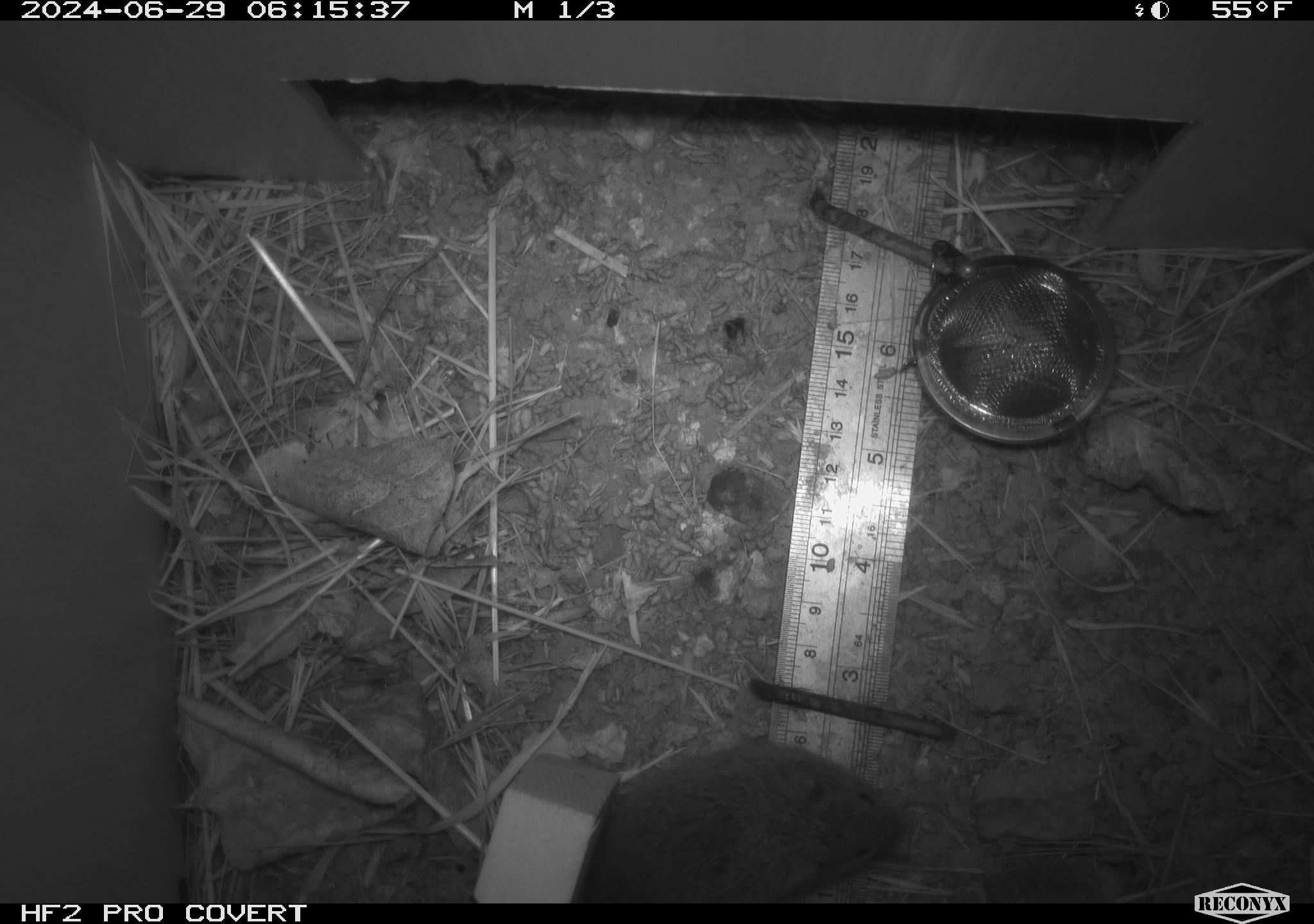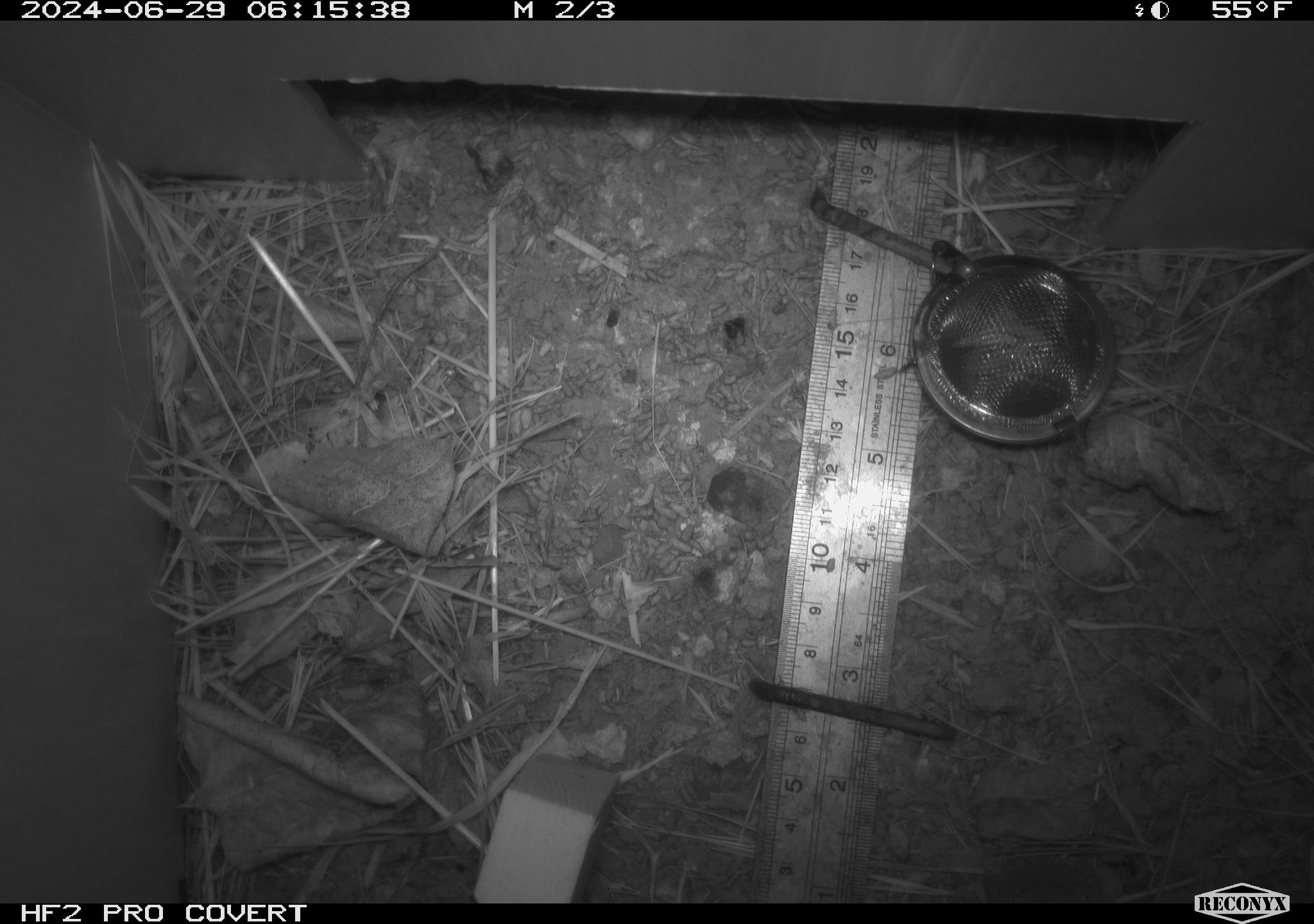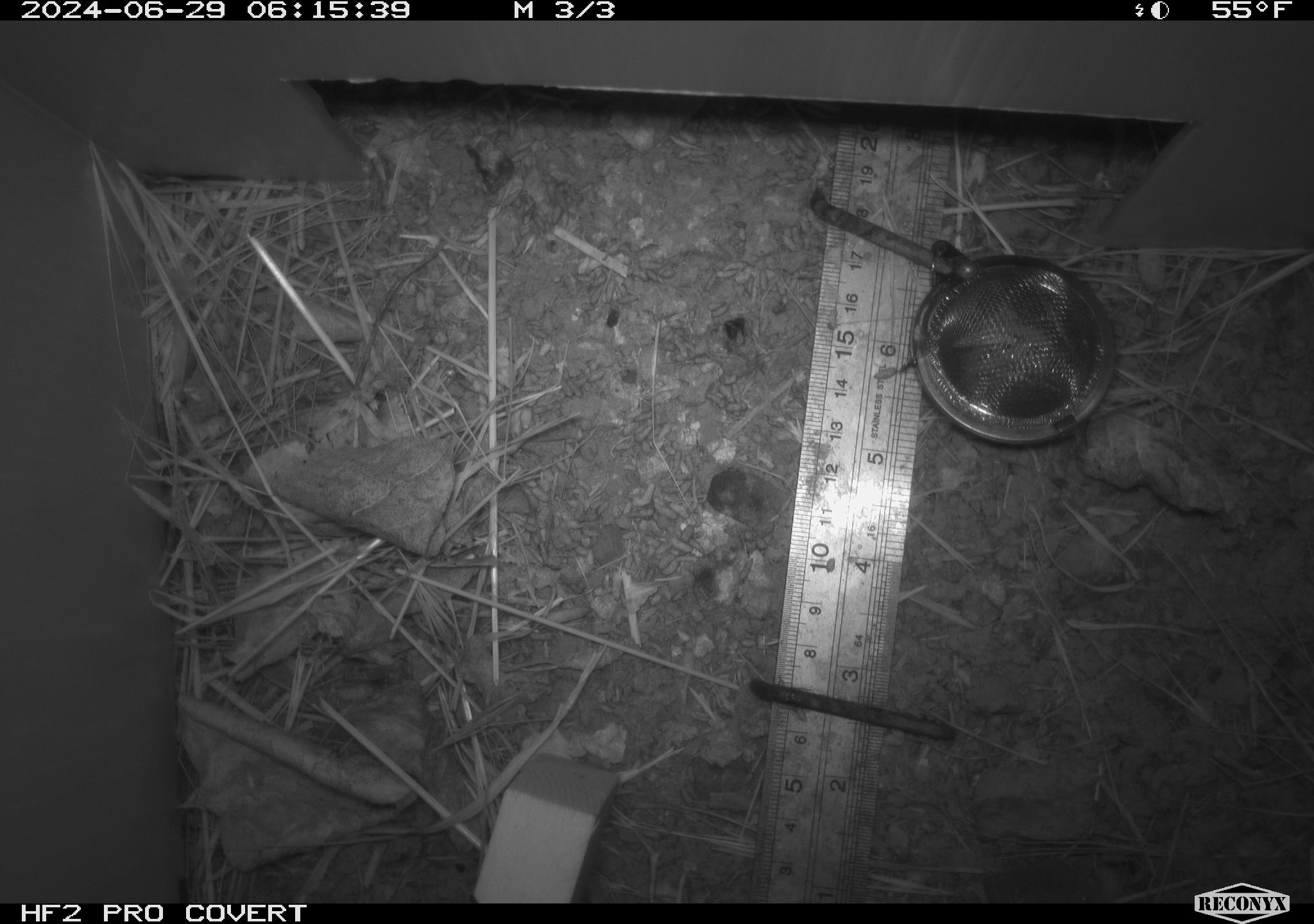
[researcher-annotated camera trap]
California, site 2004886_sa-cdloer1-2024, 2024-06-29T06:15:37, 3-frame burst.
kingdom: Animalia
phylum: Chordata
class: Mammalia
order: Rodentia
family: Cricetidae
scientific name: Arvicolinae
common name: voles, lemmings, and muskrats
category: arvicolinae subfamily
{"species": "arvicolinae subfamily (voles, lemmings, and muskrats) (Arvicolinae)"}